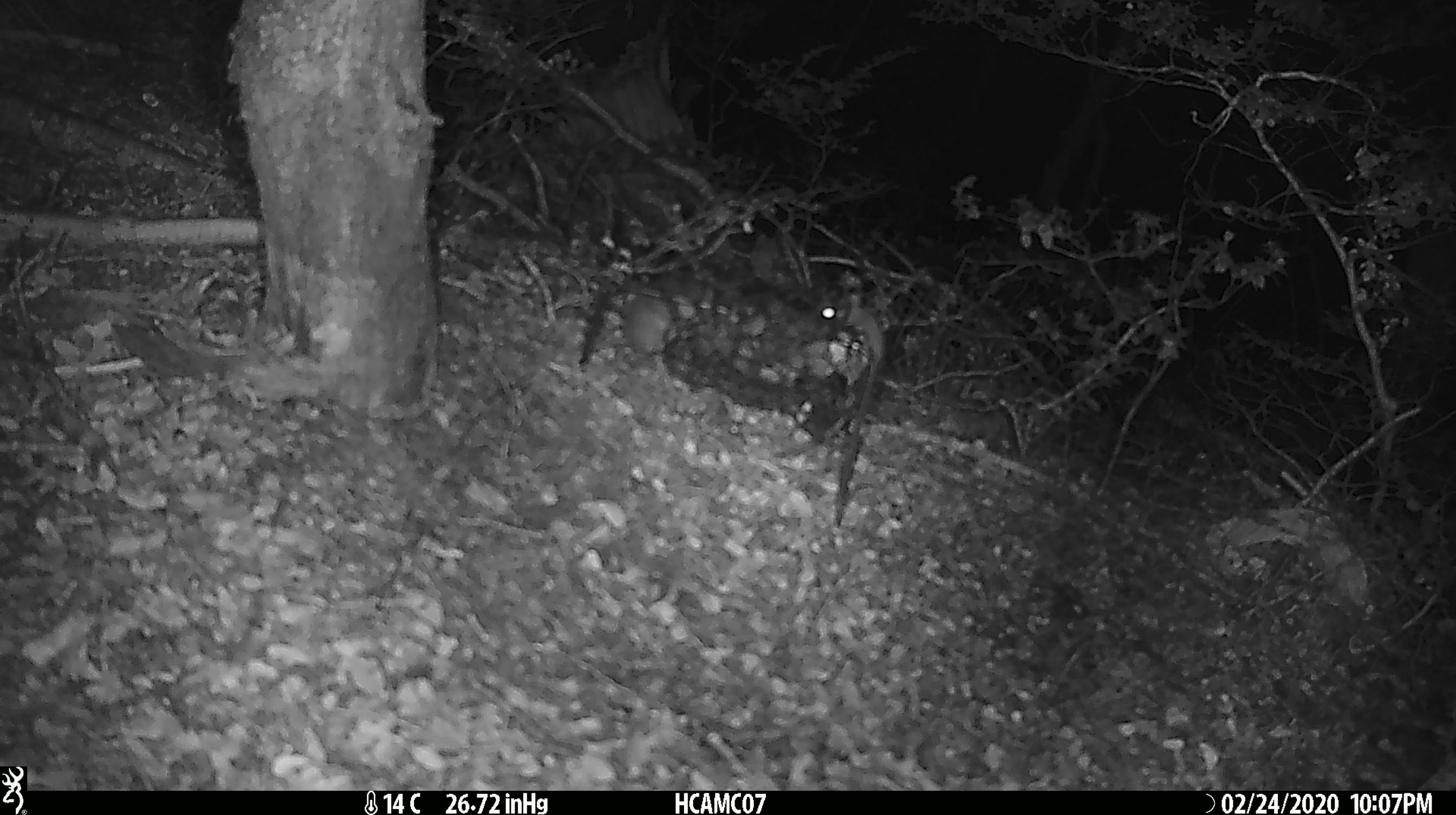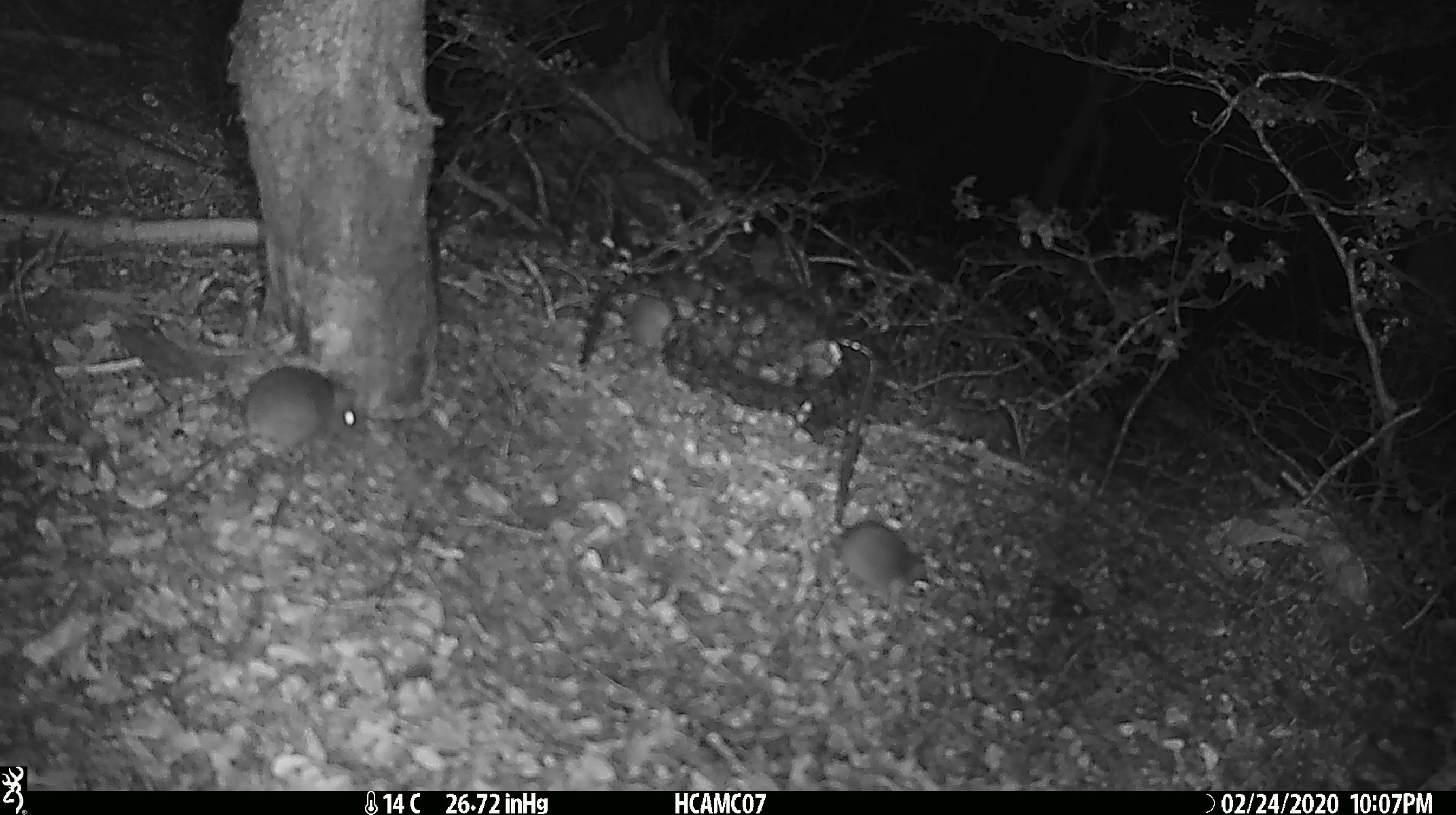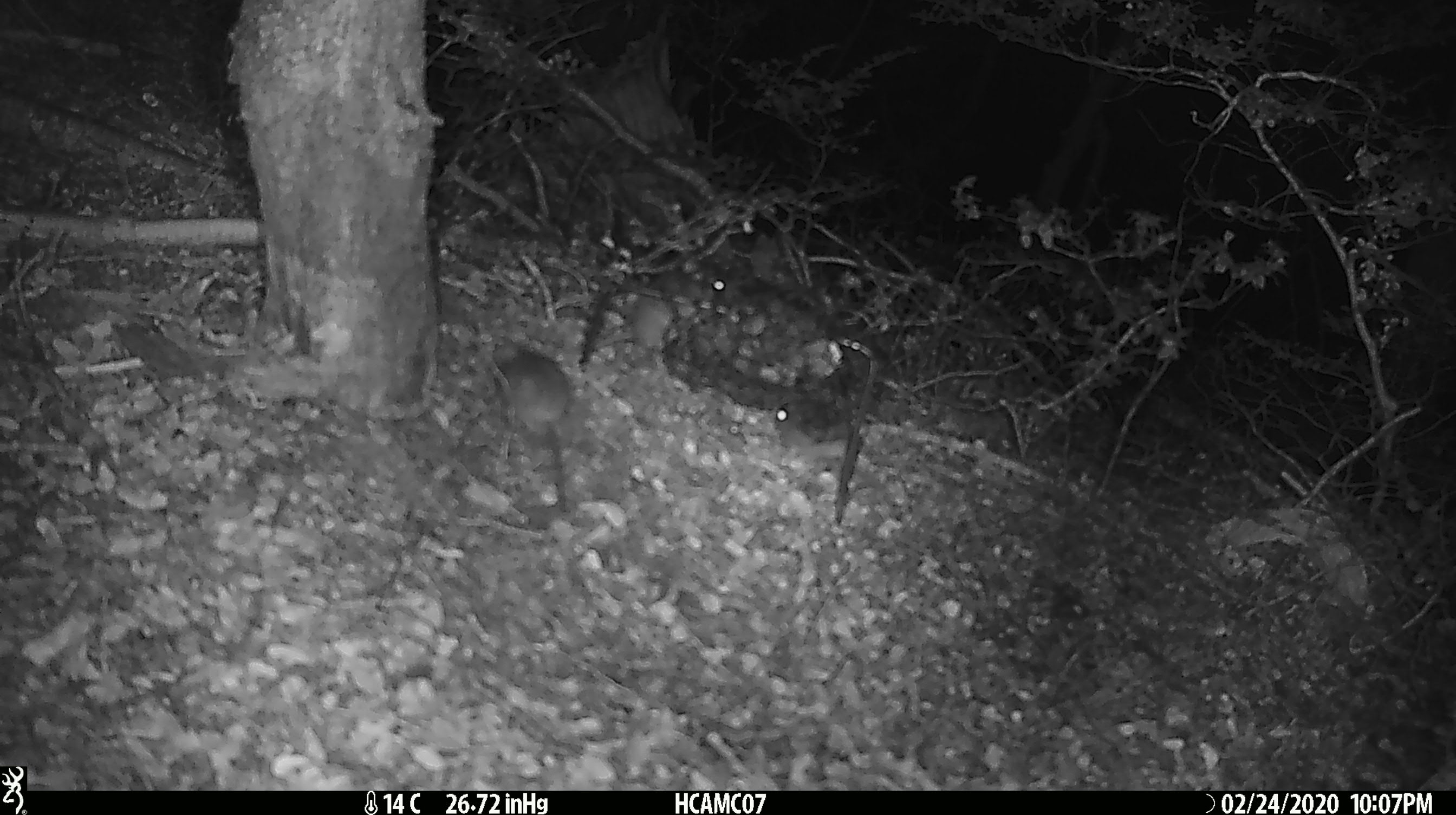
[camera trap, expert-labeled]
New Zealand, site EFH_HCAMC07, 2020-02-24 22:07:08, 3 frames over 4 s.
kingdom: Animalia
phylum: Chordata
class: Mammalia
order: Rodentia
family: Muridae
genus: Mus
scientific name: Mus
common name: mouse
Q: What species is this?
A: Mouse (Mus).